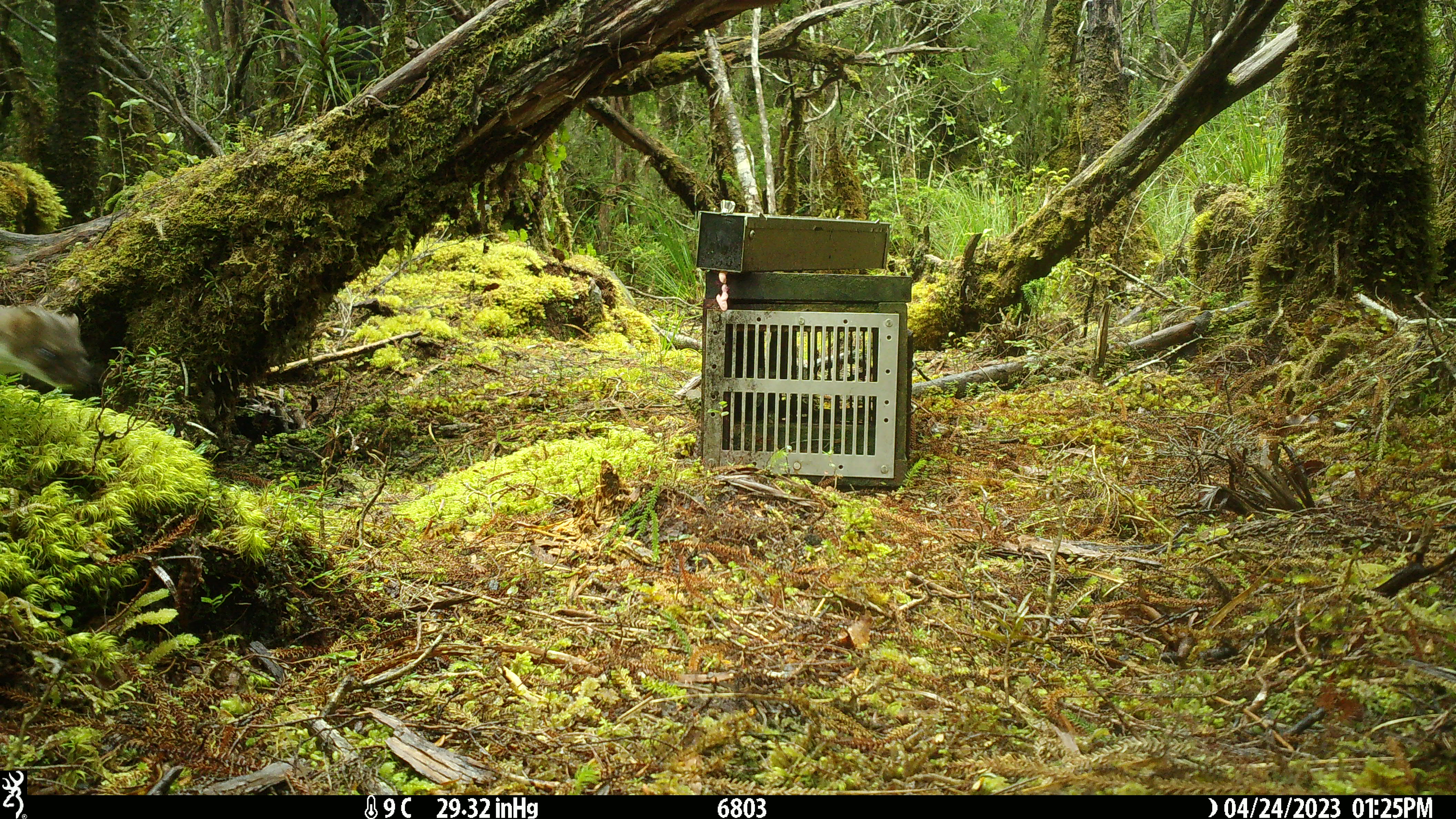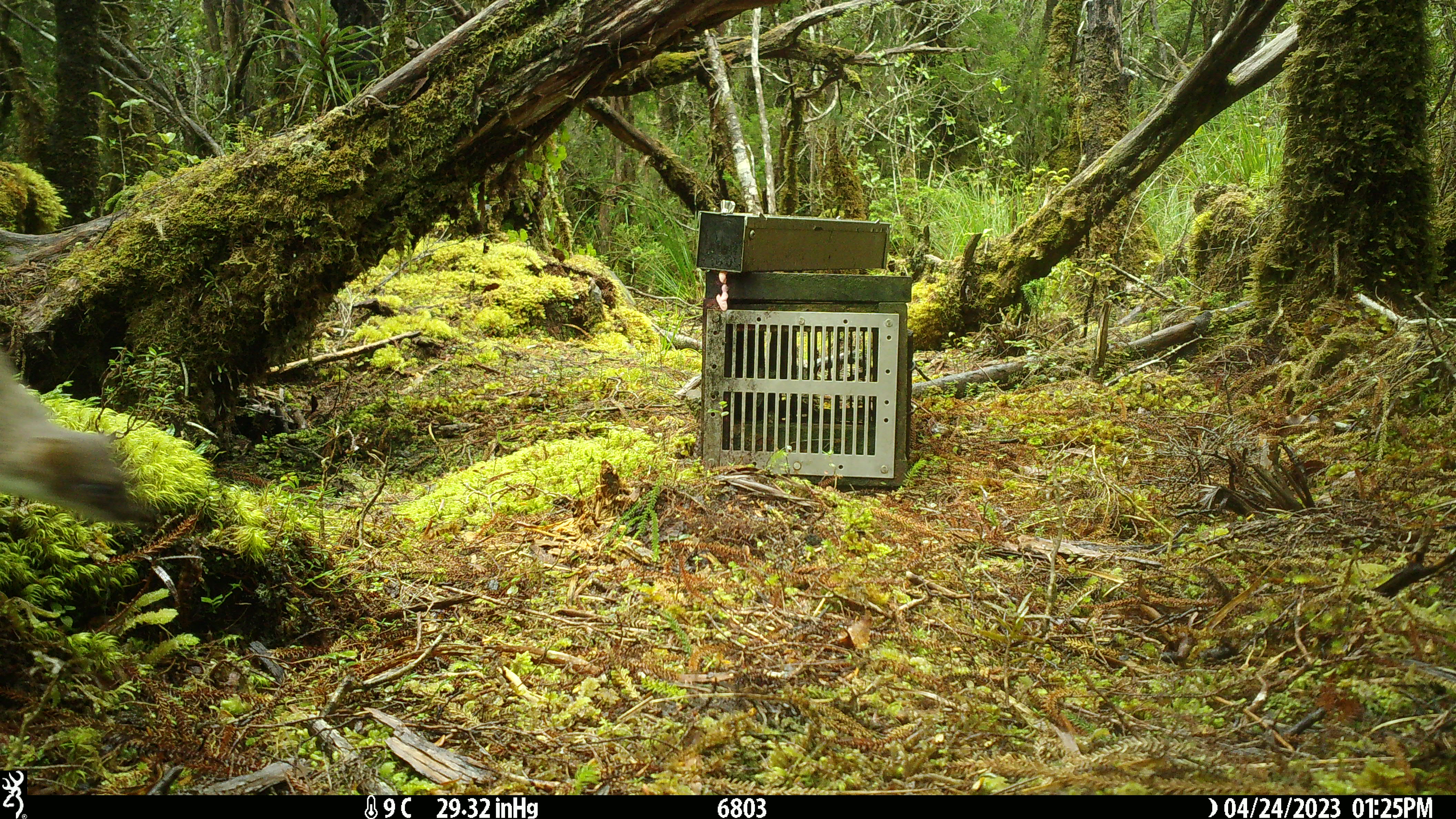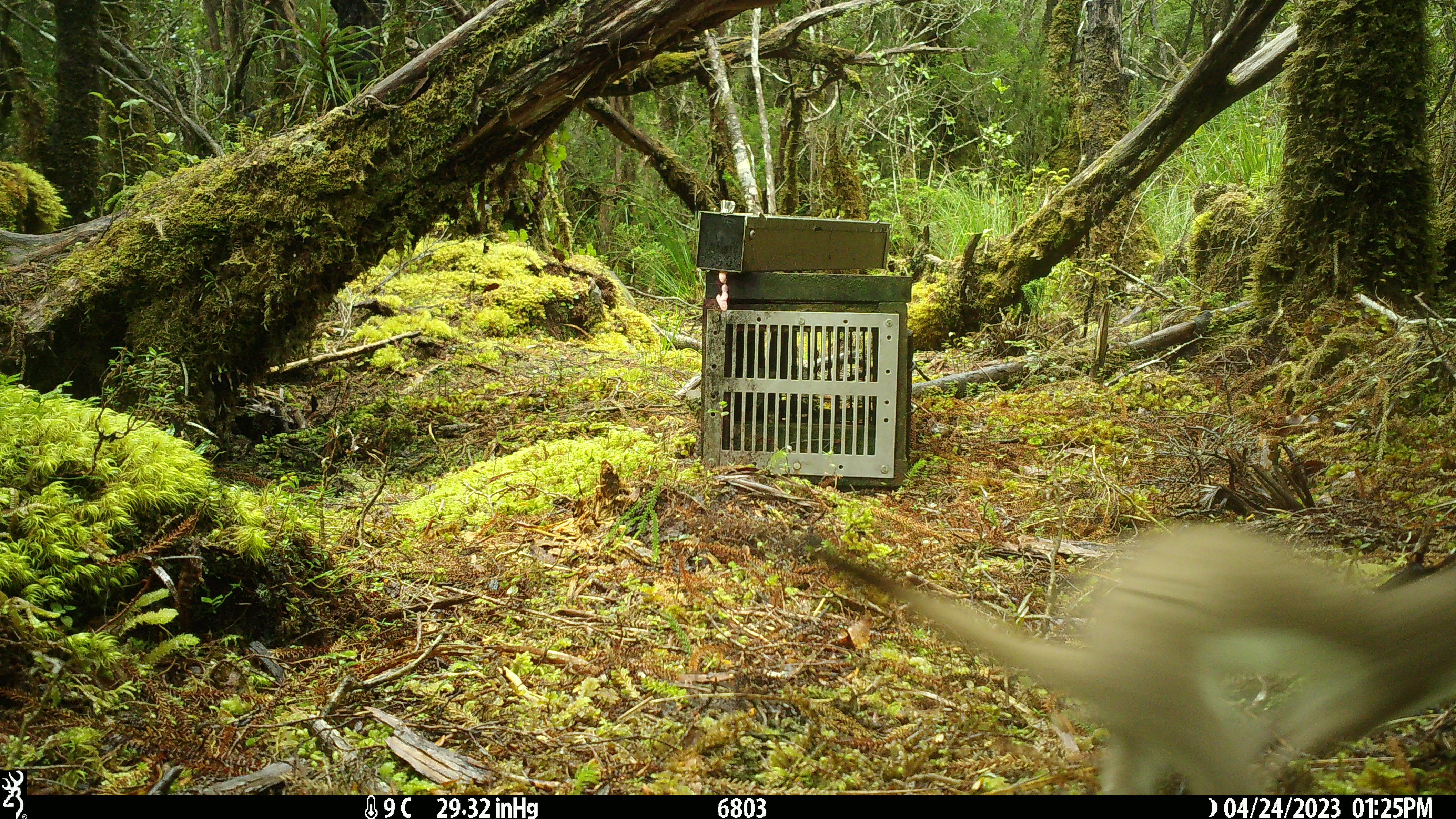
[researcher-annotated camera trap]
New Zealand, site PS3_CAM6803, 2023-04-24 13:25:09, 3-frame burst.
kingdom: Animalia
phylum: Chordata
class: Mammalia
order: Carnivora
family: Mustelidae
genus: Mustela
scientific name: Mustela erminea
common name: stoat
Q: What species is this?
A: Stoat (Mustela erminea).